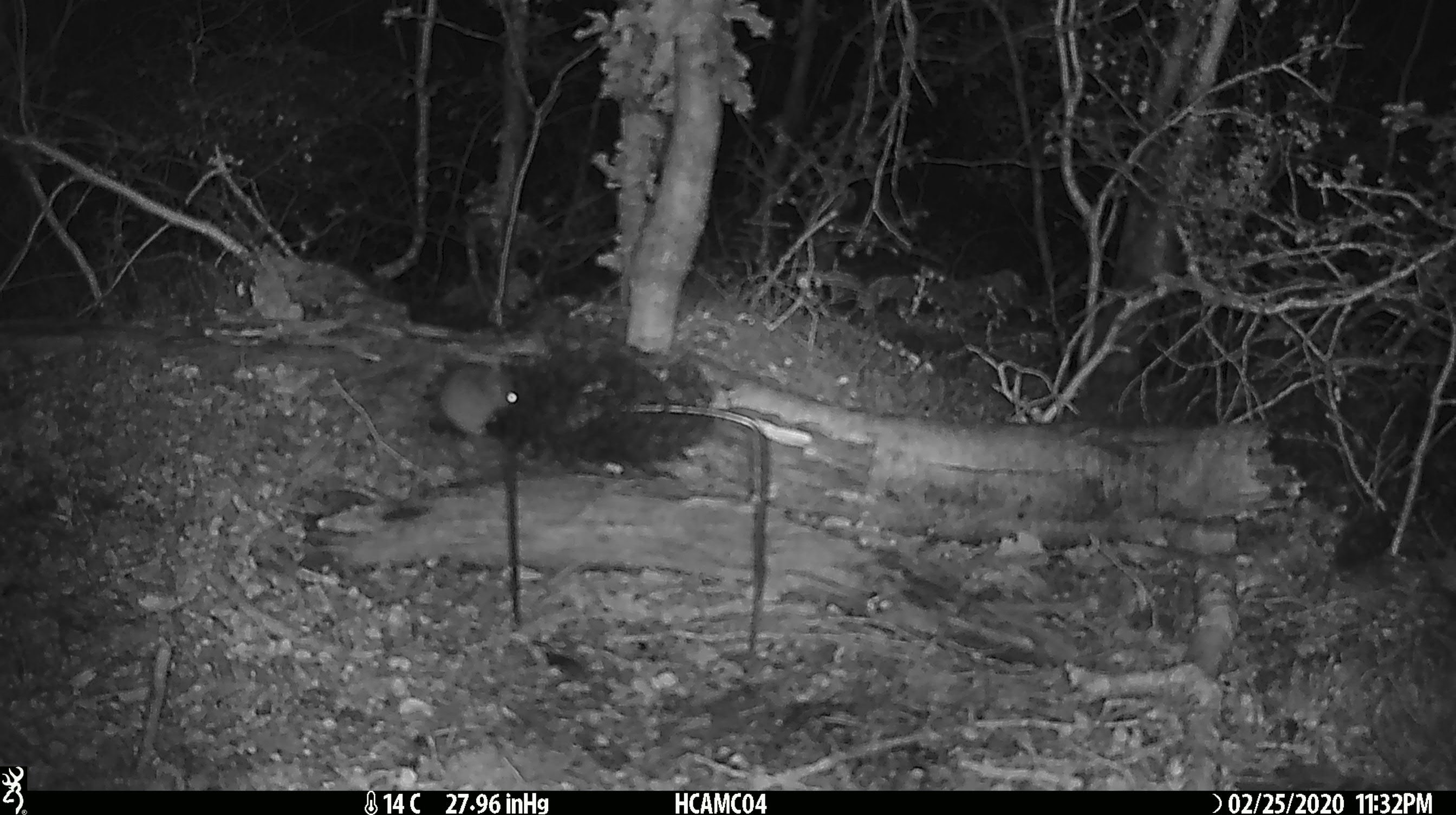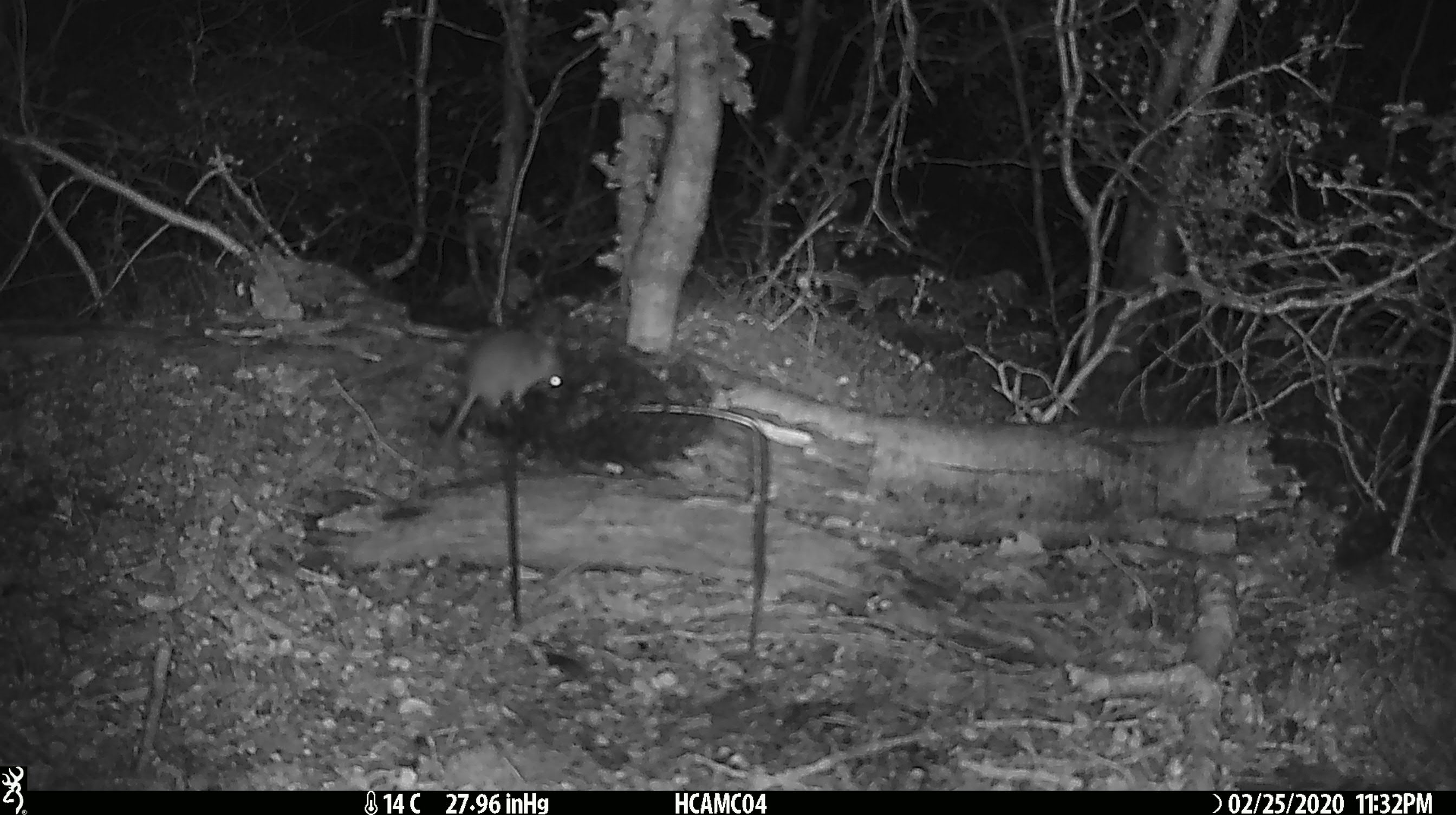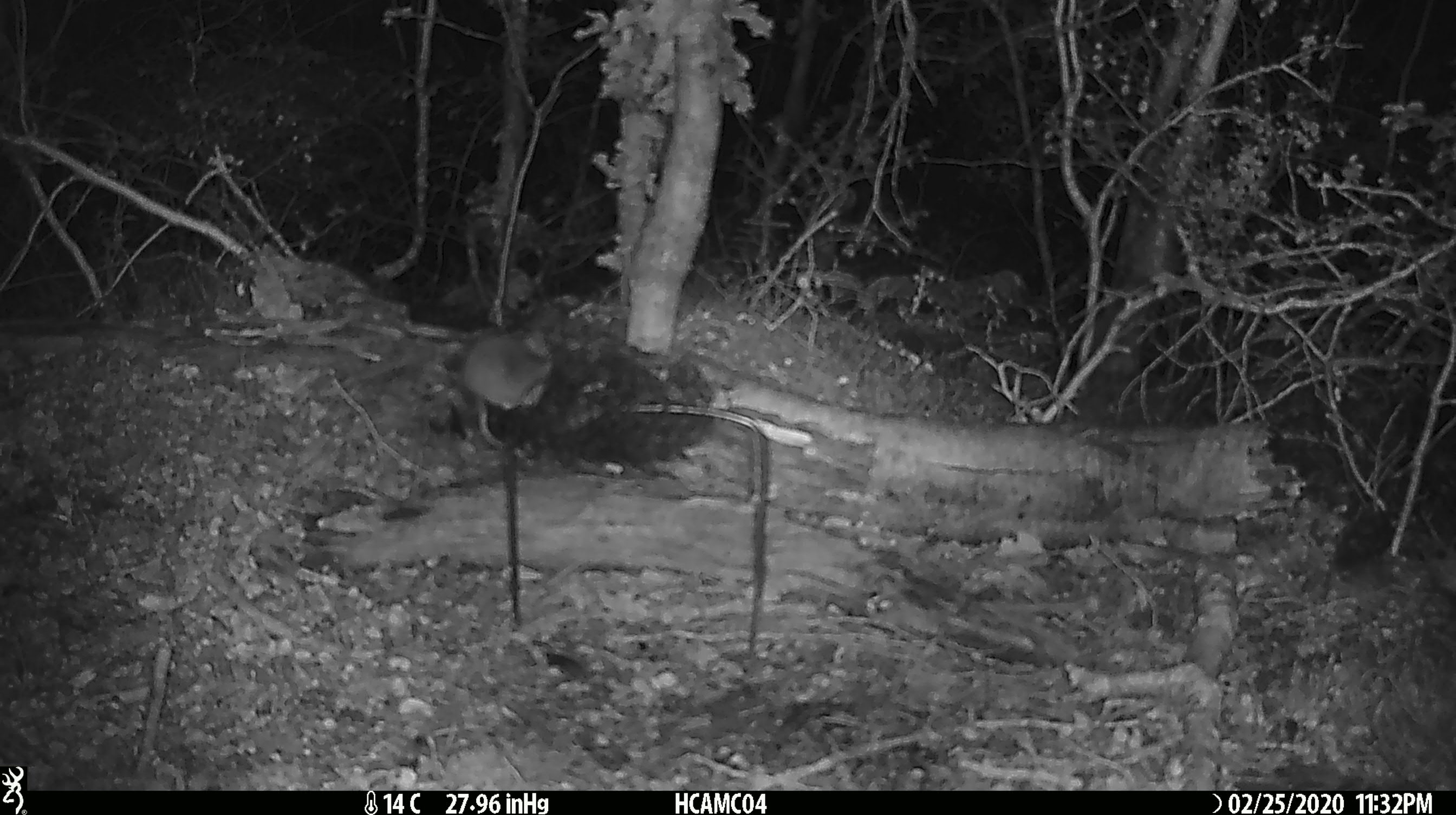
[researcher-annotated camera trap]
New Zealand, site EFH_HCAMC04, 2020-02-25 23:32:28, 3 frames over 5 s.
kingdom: Animalia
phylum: Chordata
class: Mammalia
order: Rodentia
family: Muridae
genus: Mus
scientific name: Mus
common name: mouse